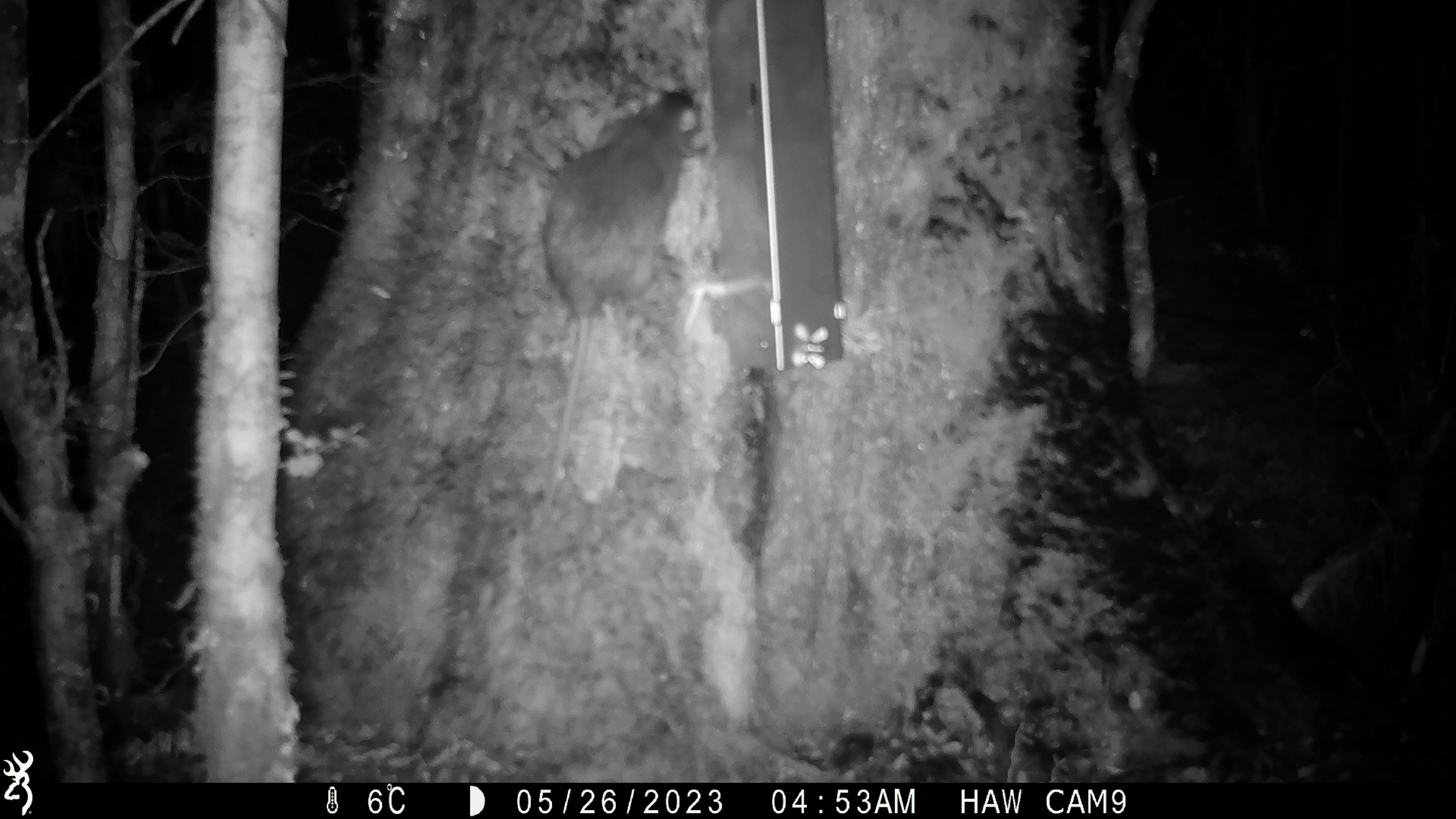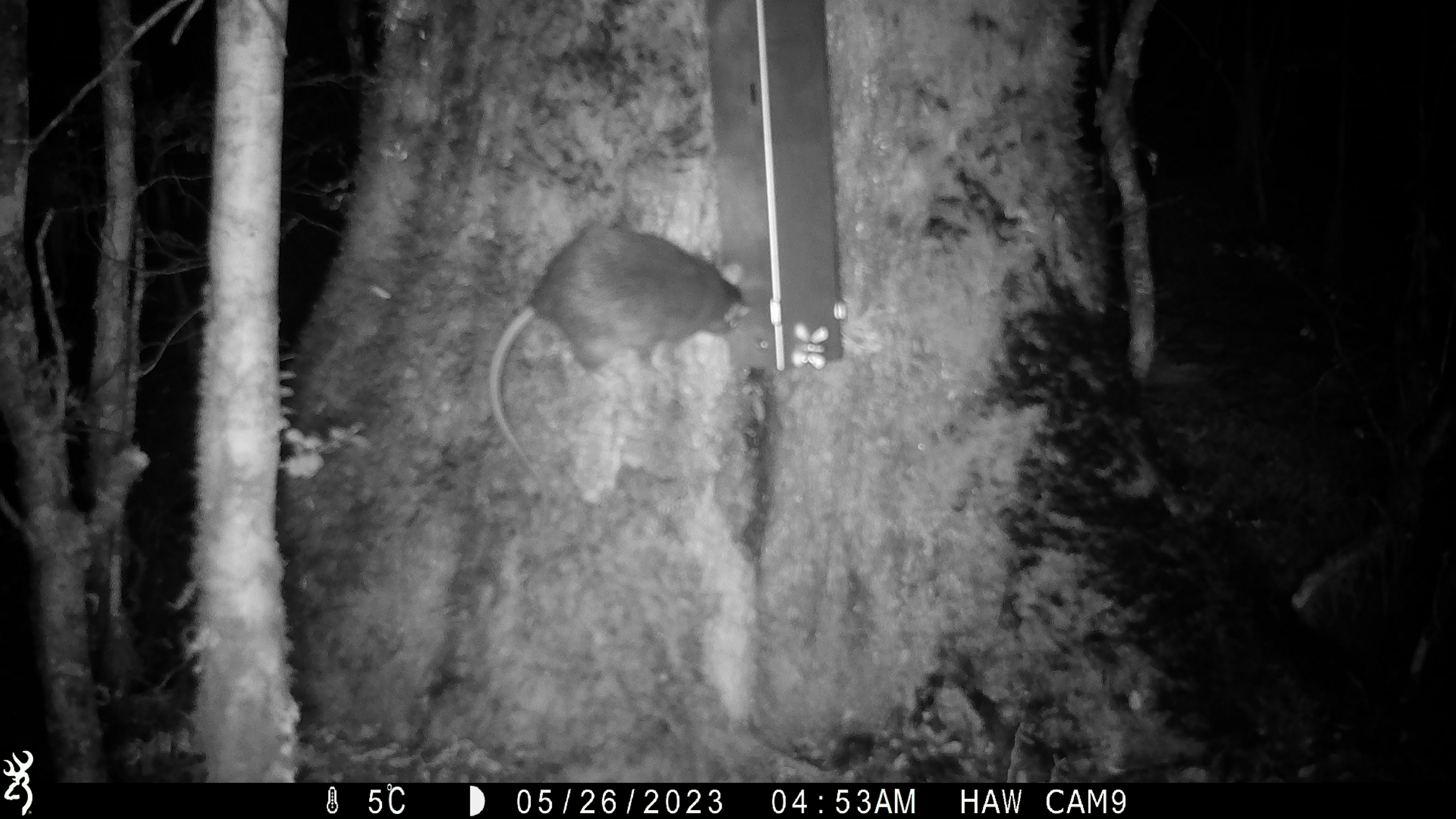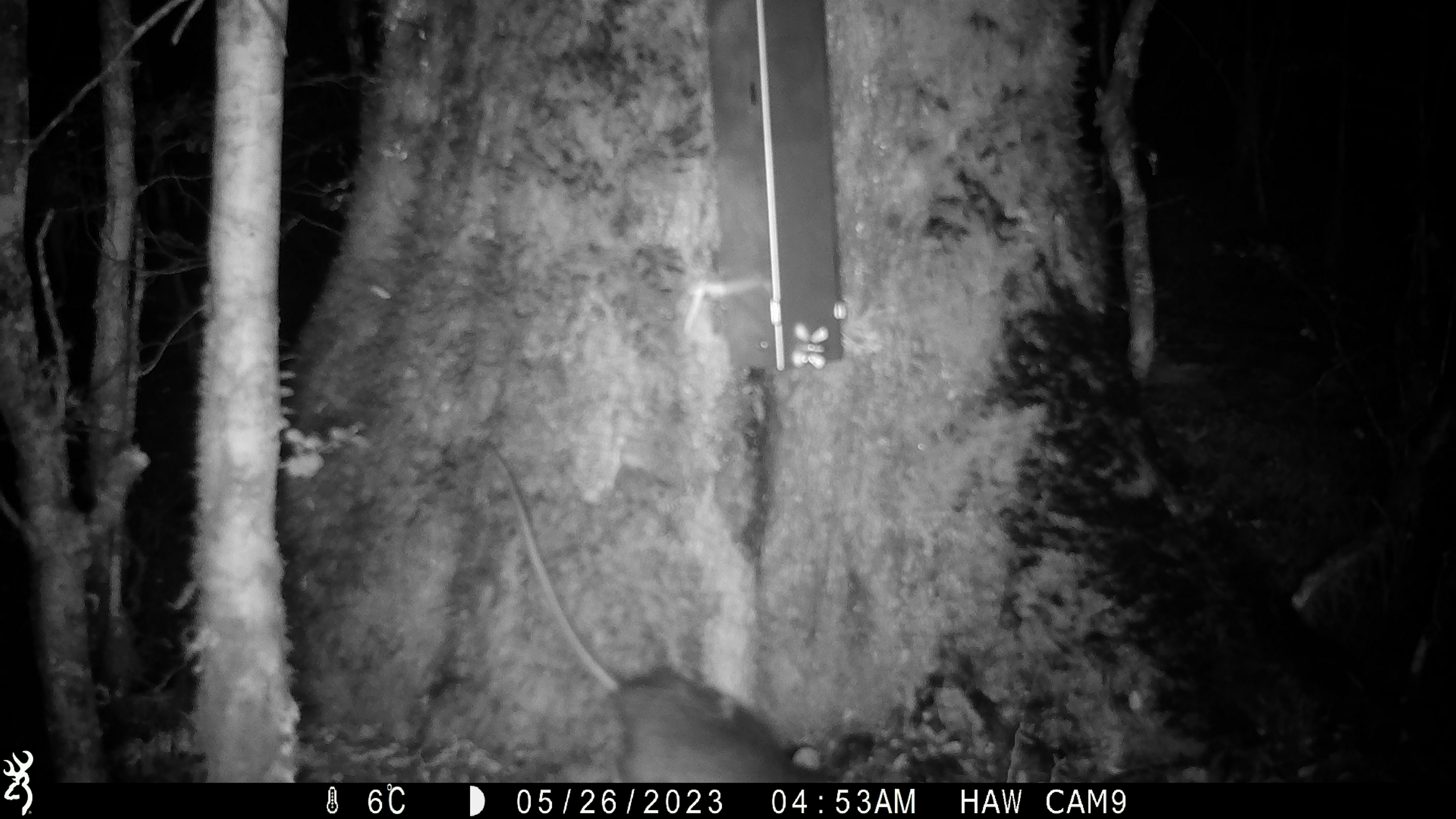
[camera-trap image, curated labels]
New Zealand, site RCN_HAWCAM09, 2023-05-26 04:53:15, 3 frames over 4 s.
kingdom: Animalia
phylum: Chordata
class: Mammalia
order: Rodentia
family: Muridae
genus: Rattus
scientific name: Rattus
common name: rat